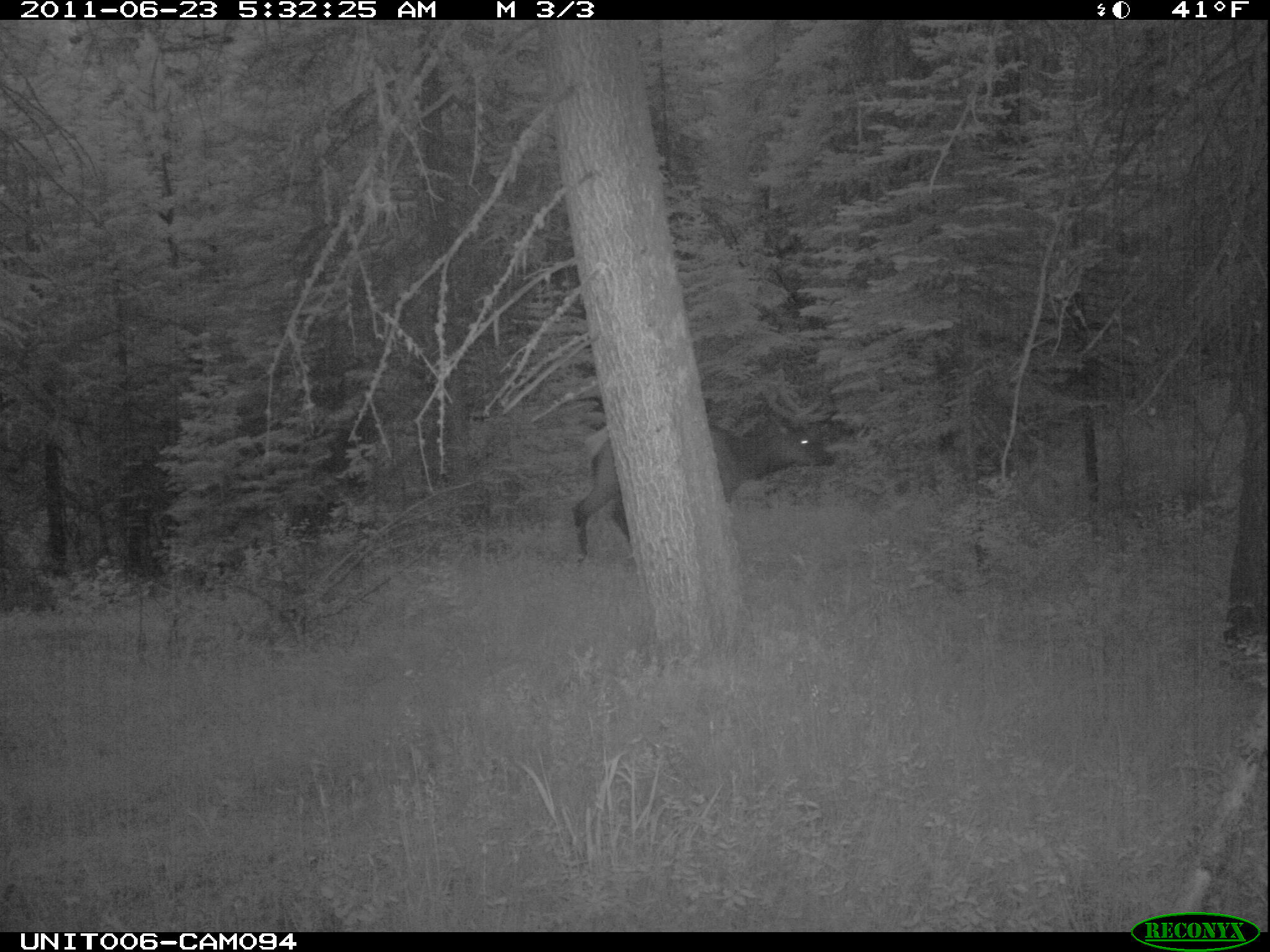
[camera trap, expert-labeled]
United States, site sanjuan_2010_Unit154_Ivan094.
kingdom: Animalia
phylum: Chordata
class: Mammalia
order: Artiodactyla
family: Cervidae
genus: Cervus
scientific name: Cervus elaphus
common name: red deer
Cervus elaphus (red deer).